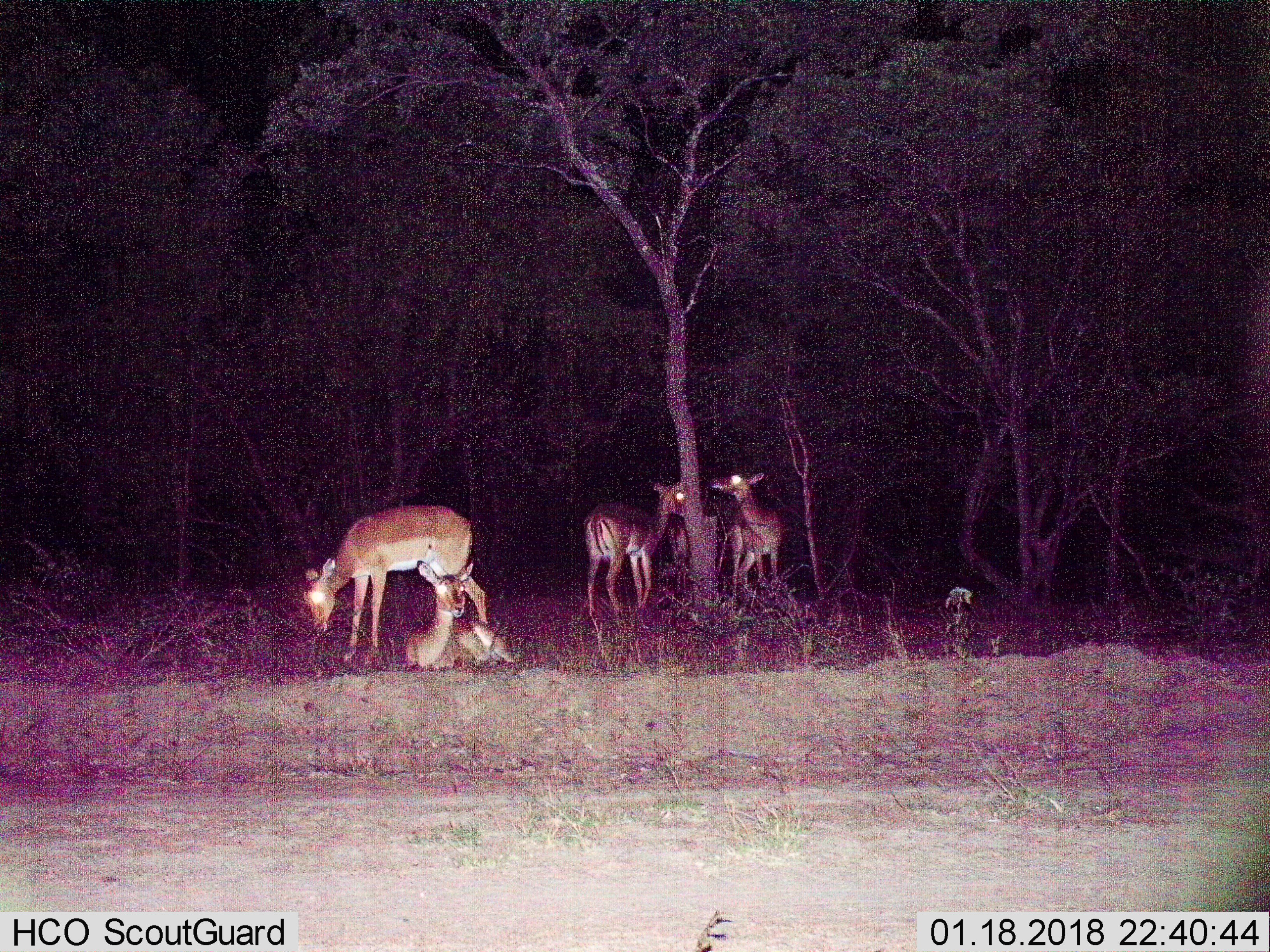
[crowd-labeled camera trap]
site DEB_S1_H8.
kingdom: Animalia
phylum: Chordata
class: Mammalia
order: Artiodactyla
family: Bovidae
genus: Aepyceros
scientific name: Aepyceros melampus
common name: impala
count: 5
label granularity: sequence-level